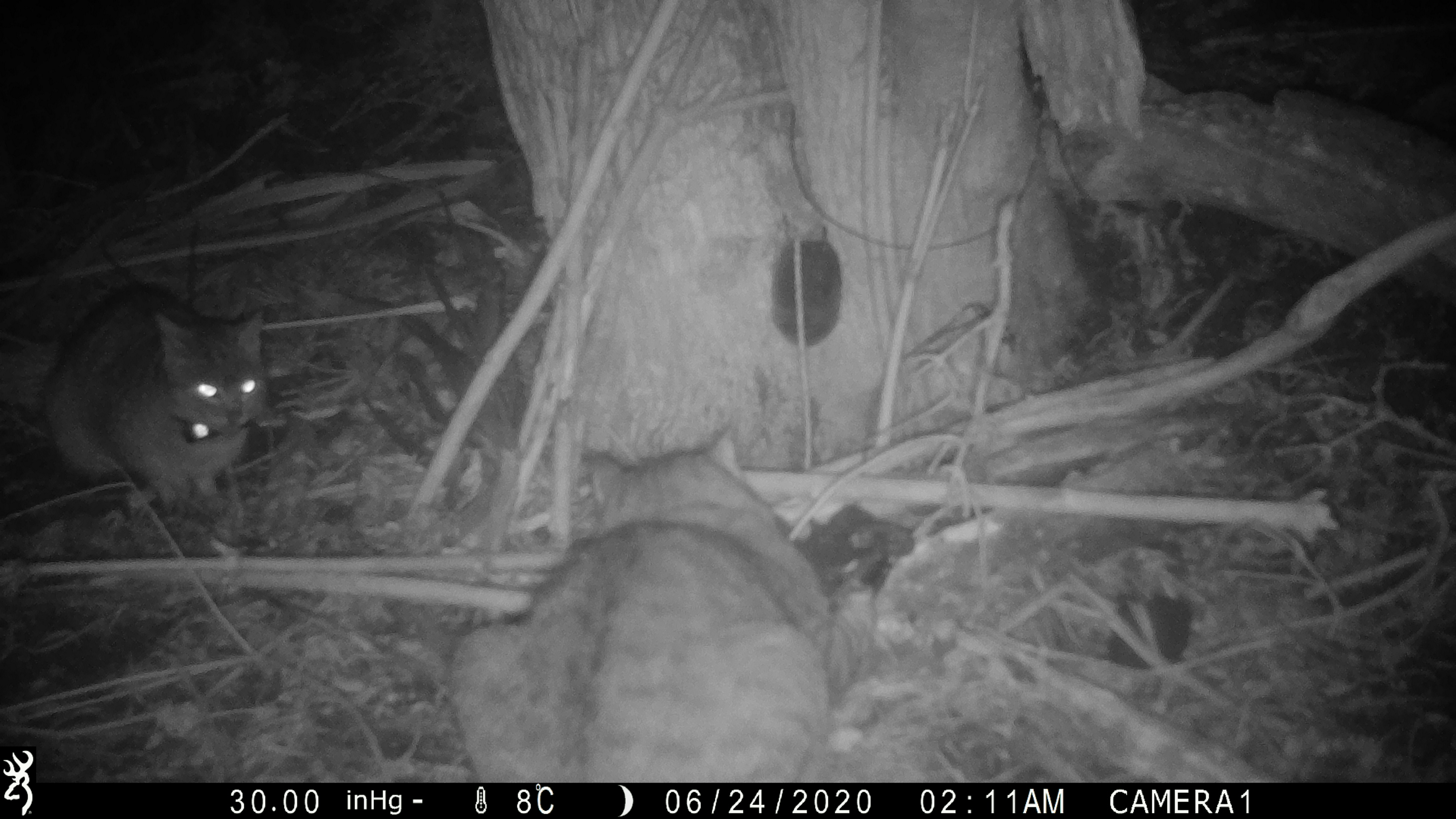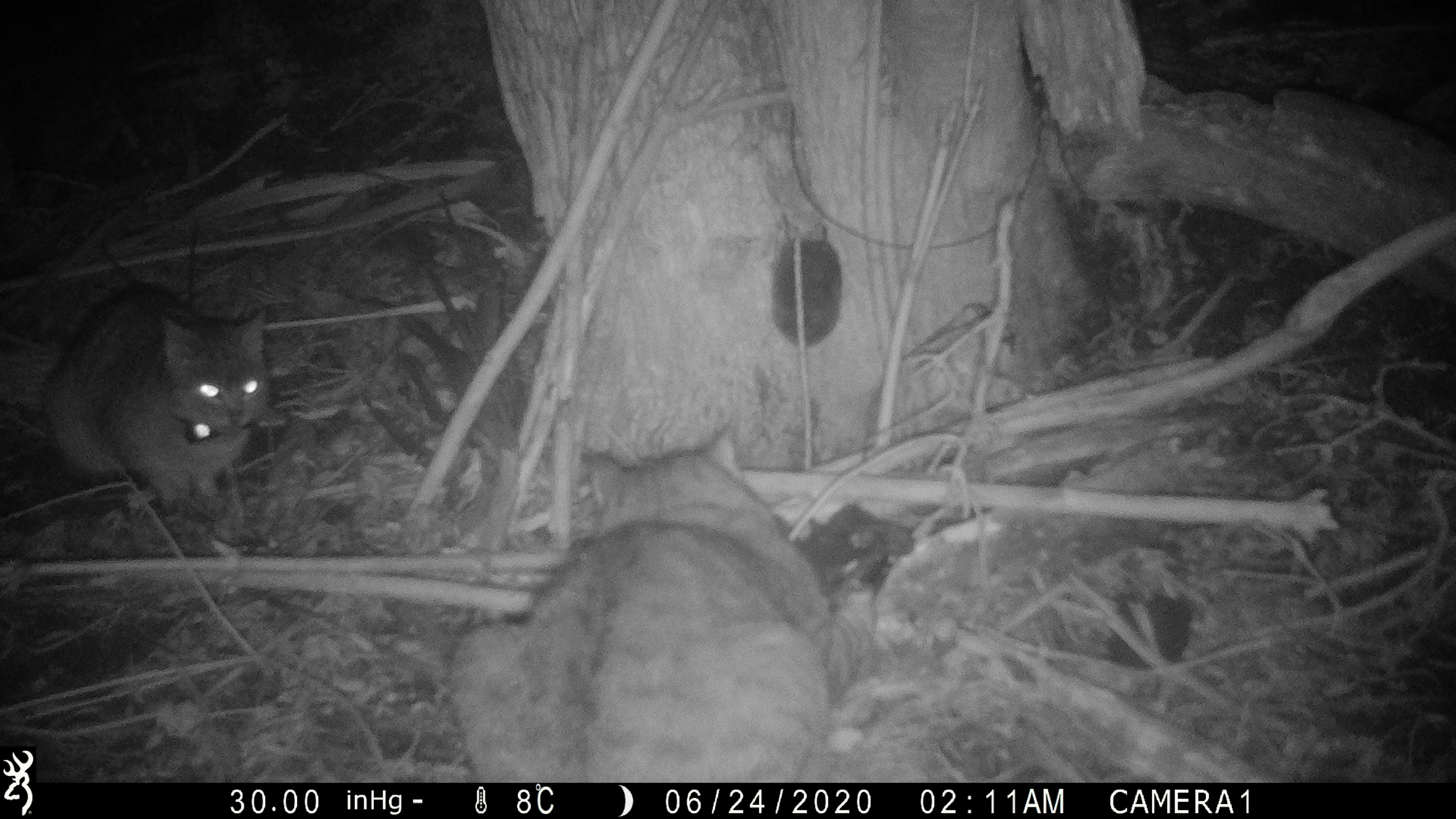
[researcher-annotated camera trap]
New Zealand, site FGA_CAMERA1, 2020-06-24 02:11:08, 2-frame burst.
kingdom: Animalia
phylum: Chordata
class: Mammalia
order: Carnivora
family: Felidae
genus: Felis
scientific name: Felis catus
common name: domestic cat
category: cat